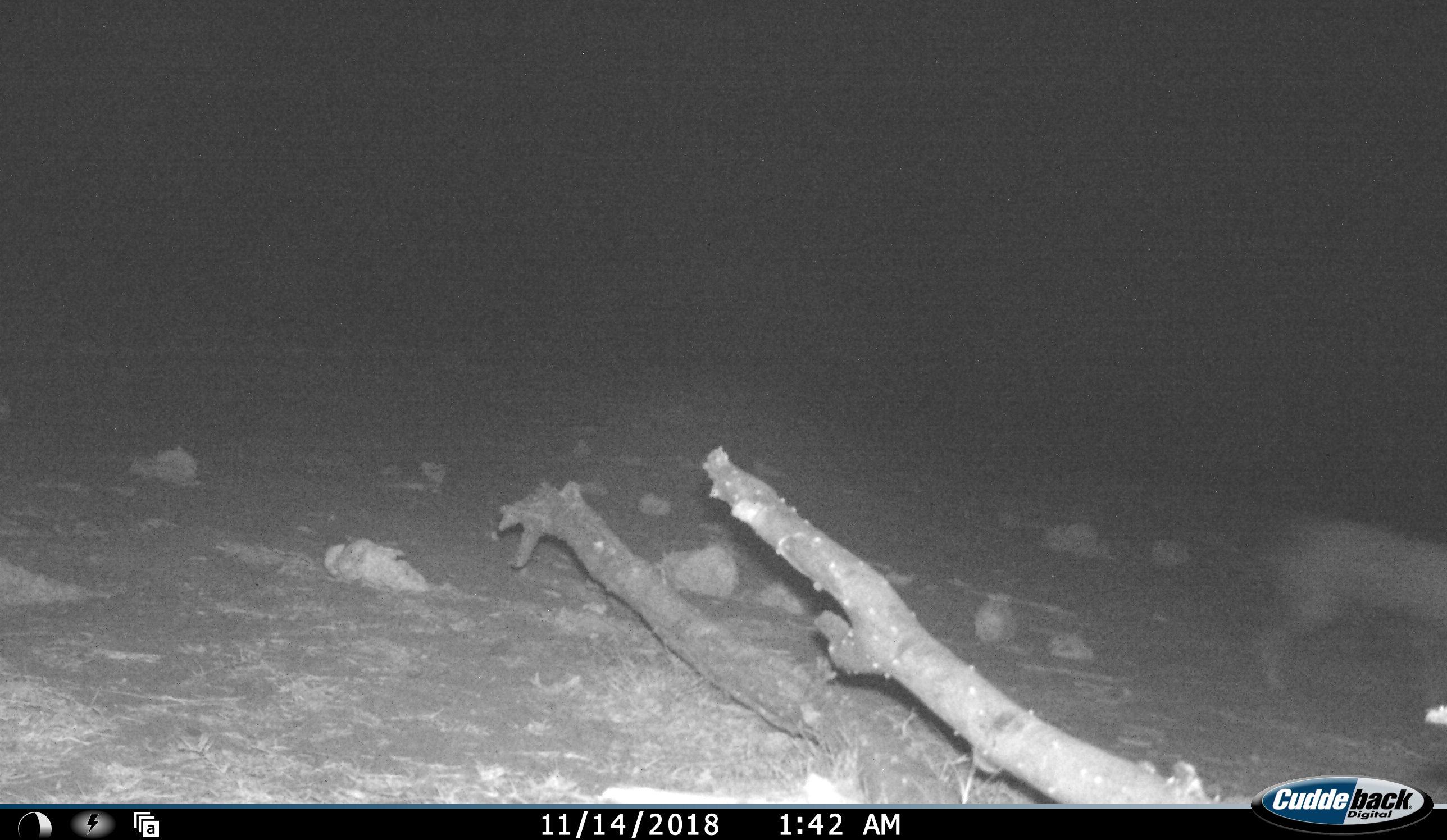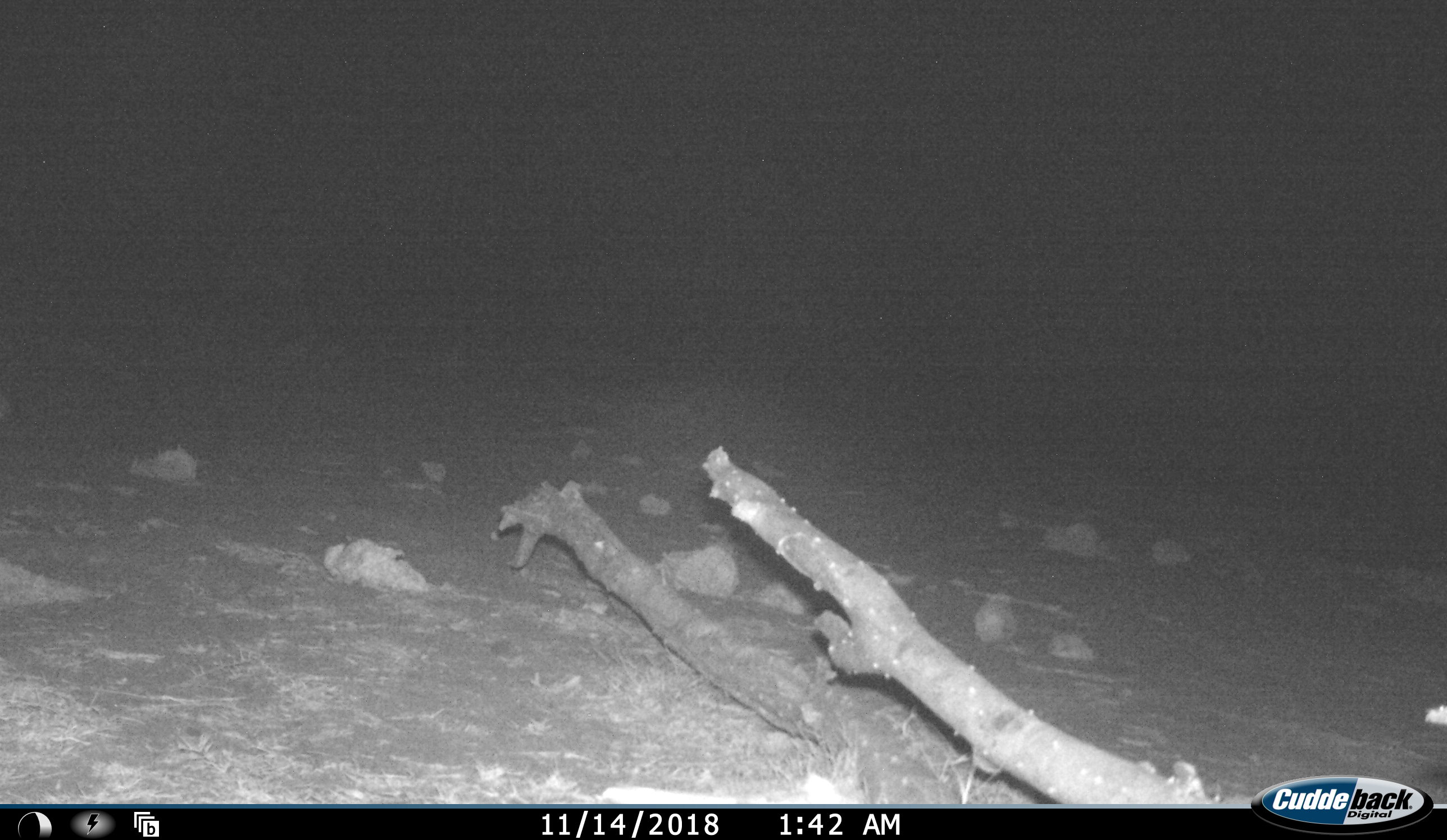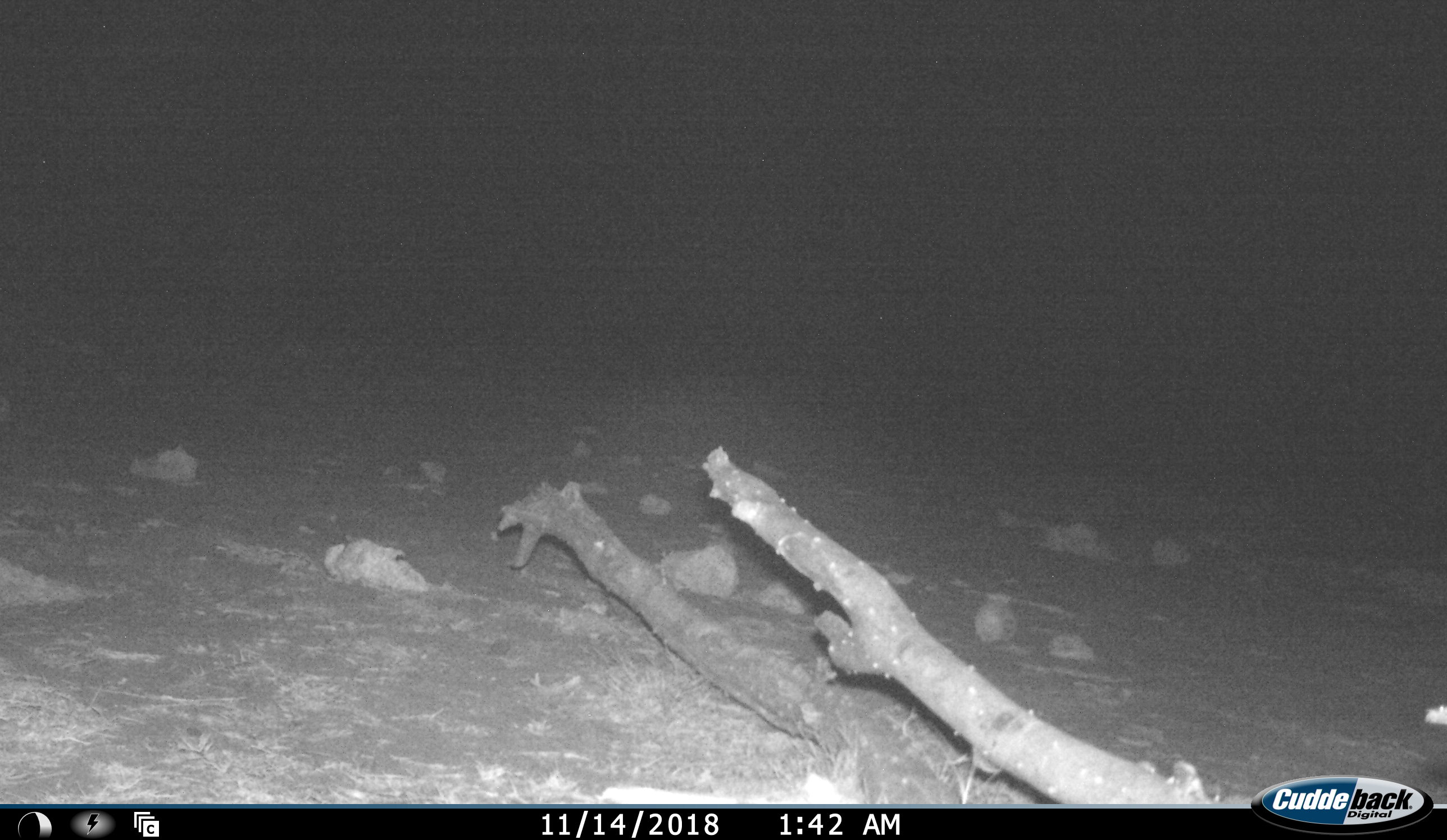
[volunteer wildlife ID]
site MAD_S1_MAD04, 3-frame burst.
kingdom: Animalia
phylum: Chordata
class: Mammalia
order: Artiodactyla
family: Bovidae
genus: Aepyceros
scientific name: Aepyceros melampus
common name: impala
Impala (Aepyceros melampus), count 1. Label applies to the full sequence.